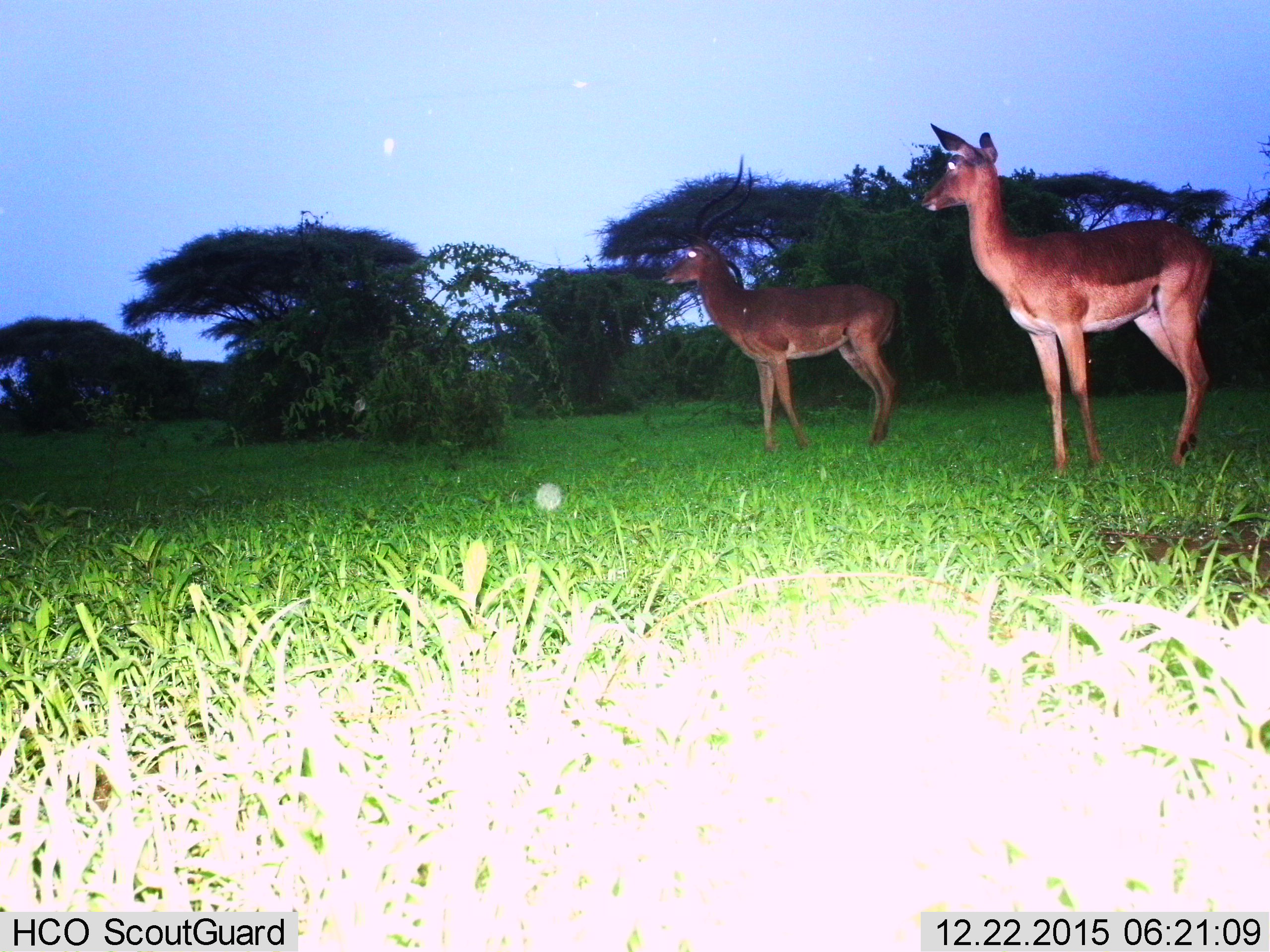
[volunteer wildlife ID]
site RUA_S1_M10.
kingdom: Animalia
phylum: Chordata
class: Mammalia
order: Artiodactyla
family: Bovidae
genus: Aepyceros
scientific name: Aepyceros melampus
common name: impala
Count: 2.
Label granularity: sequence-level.